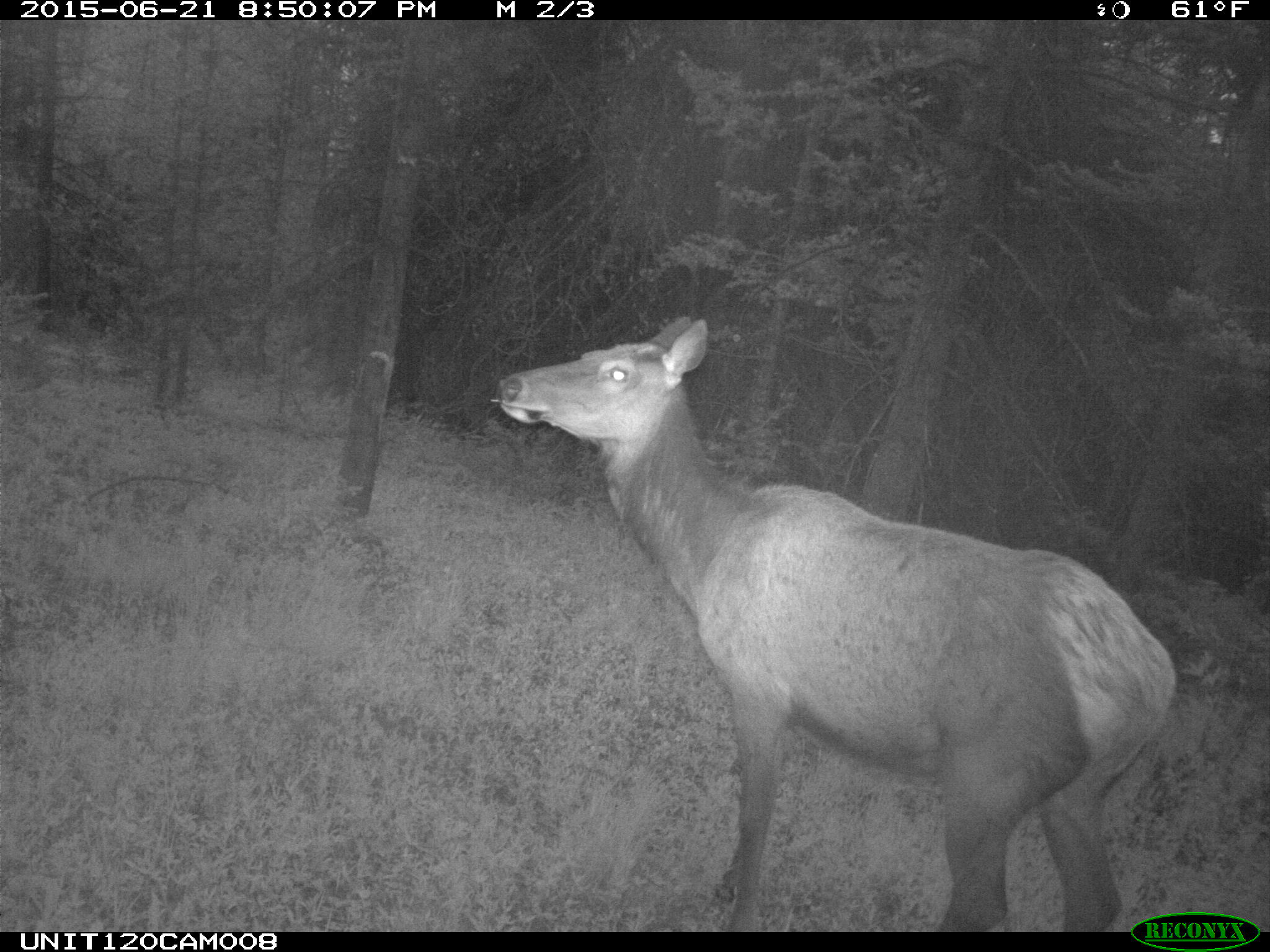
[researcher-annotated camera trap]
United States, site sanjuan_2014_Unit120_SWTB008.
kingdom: Animalia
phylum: Chordata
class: Mammalia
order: Artiodactyla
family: Cervidae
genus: Cervus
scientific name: Cervus elaphus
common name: red deer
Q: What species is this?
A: Cervus elaphus (red deer).